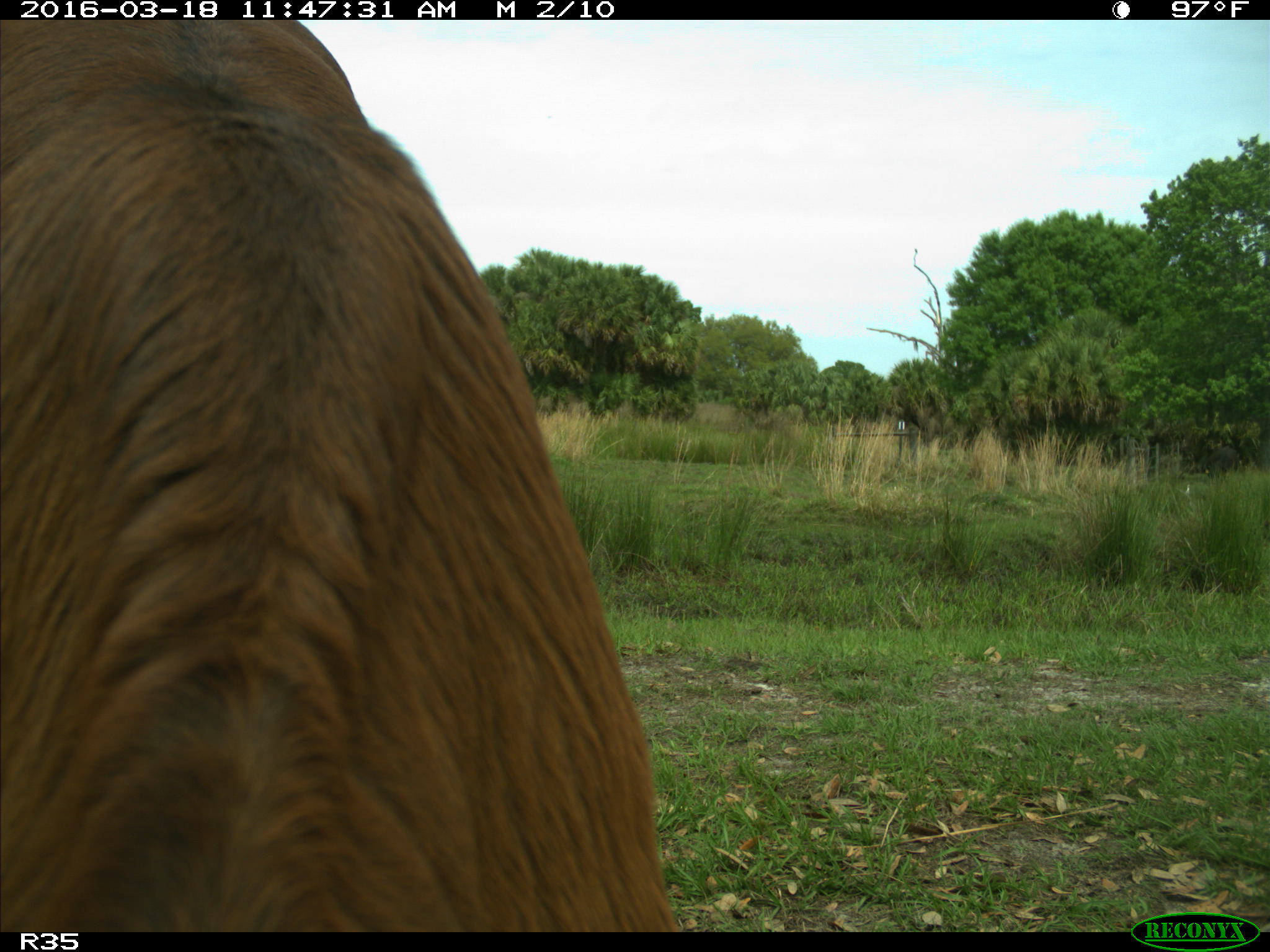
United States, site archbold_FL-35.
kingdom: Animalia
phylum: Chordata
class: Mammalia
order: Artiodactyla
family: Bovidae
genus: Bos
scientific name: Bos taurus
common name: domestic cow